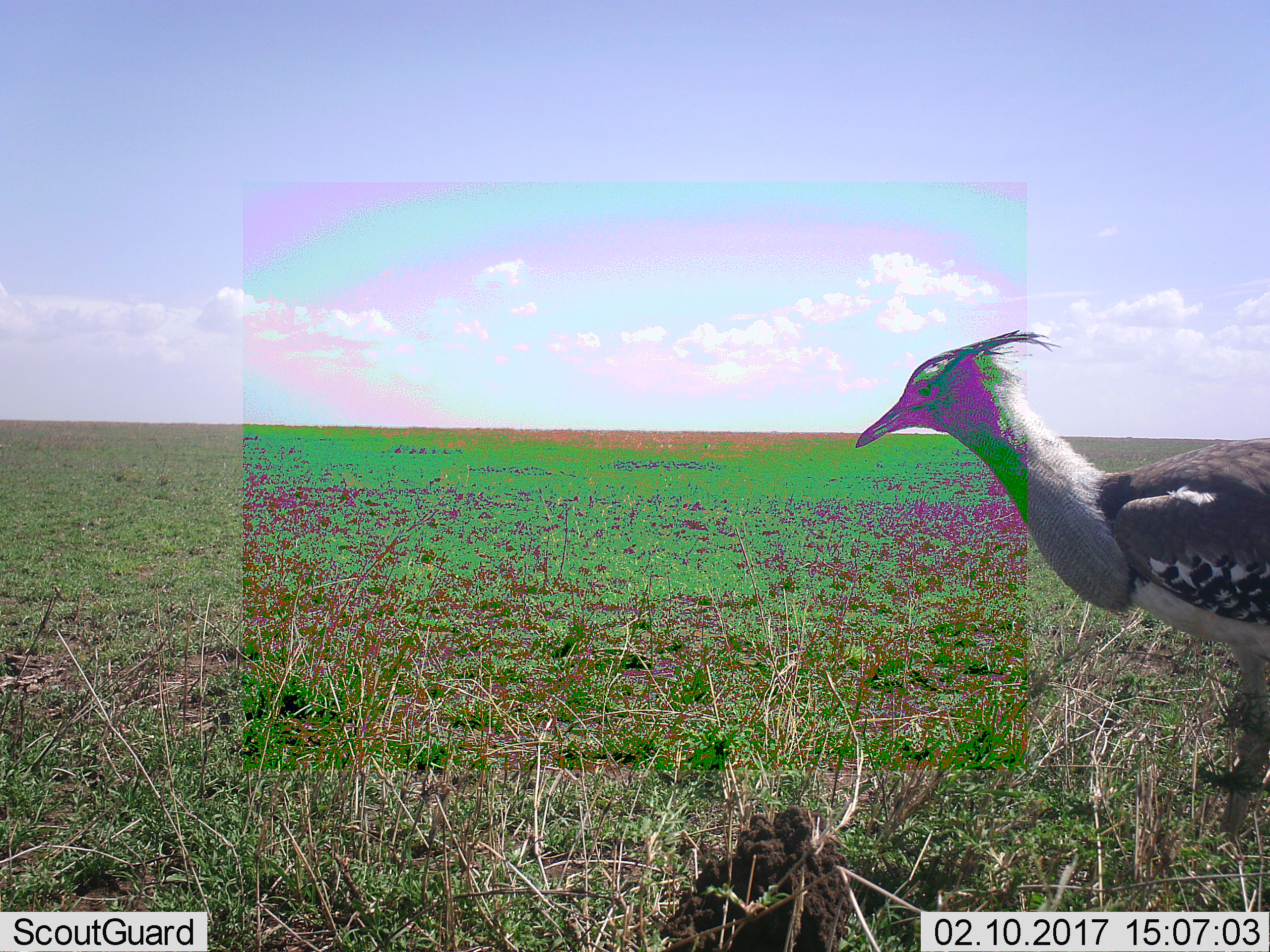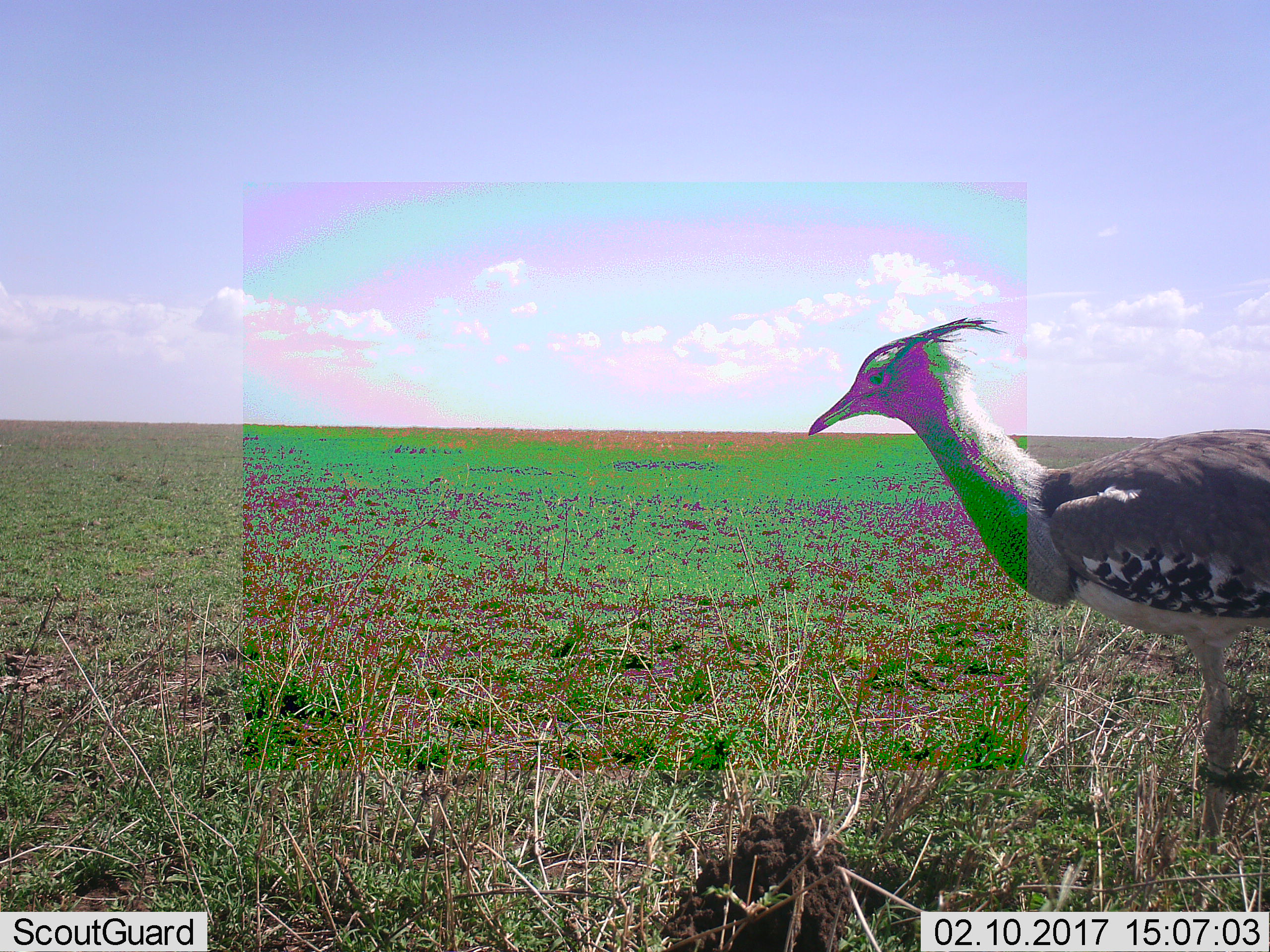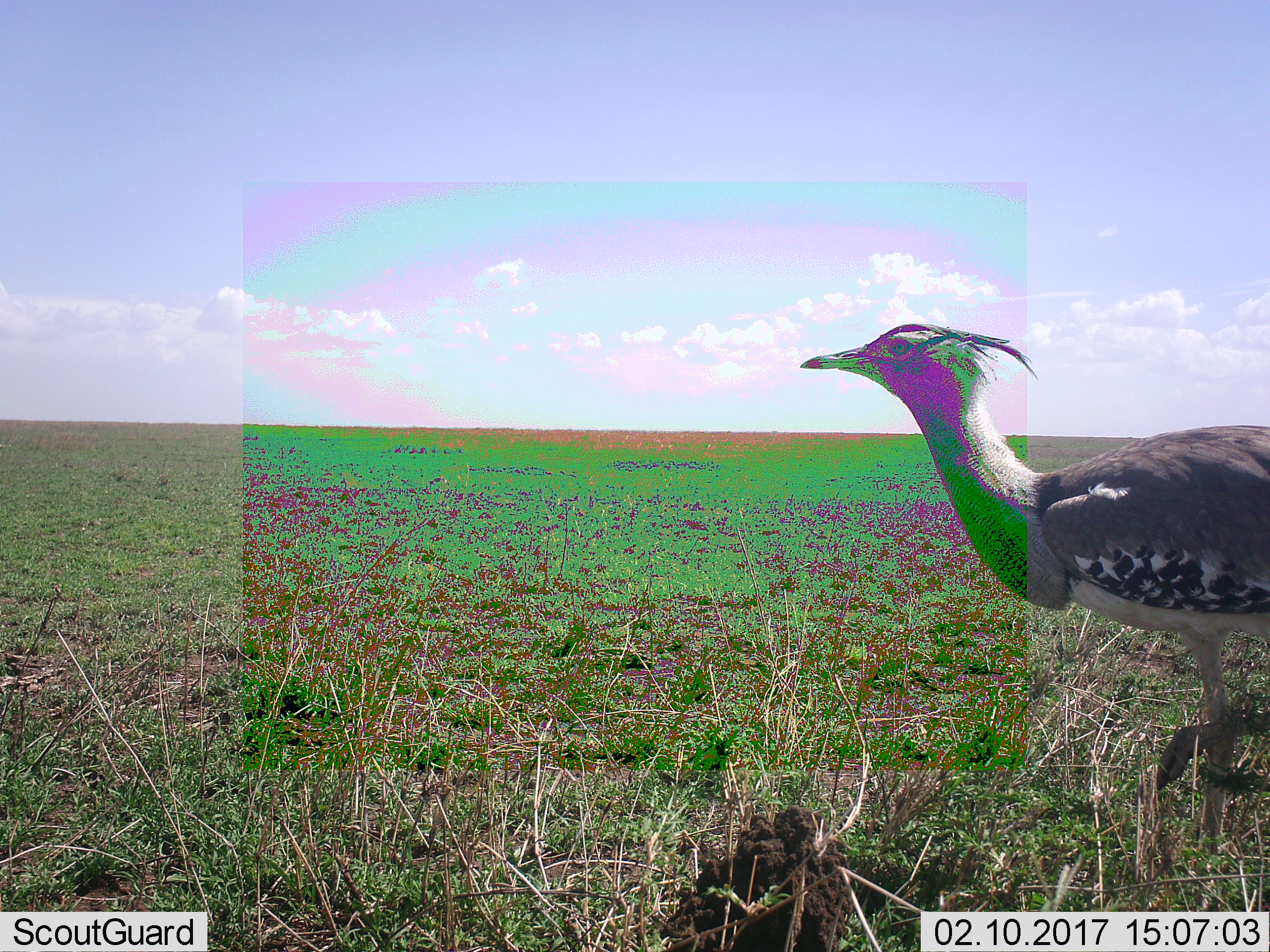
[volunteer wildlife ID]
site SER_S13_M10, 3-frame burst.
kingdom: Animalia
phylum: Chordata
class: Aves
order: Otidiformes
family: Otididae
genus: Ardeotis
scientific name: Ardeotis kori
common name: kori bustard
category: bustardkori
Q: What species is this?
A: Bustardkori (kori bustard) (Ardeotis kori).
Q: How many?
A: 1.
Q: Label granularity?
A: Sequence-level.